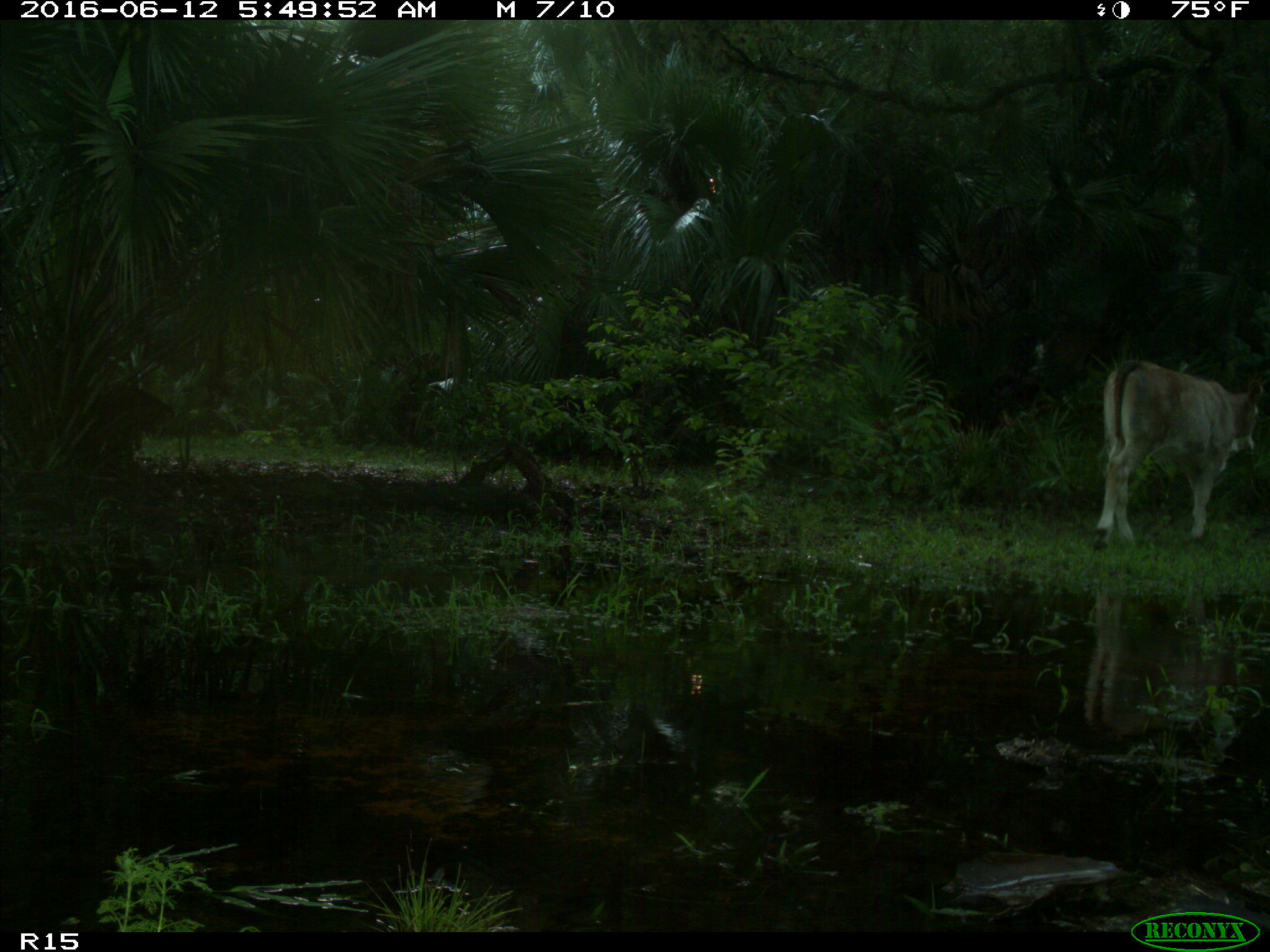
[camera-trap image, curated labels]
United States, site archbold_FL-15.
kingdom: Animalia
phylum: Chordata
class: Mammalia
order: Artiodactyla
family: Bovidae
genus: Bos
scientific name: Bos taurus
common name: domestic cow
Bos taurus (domestic cow).